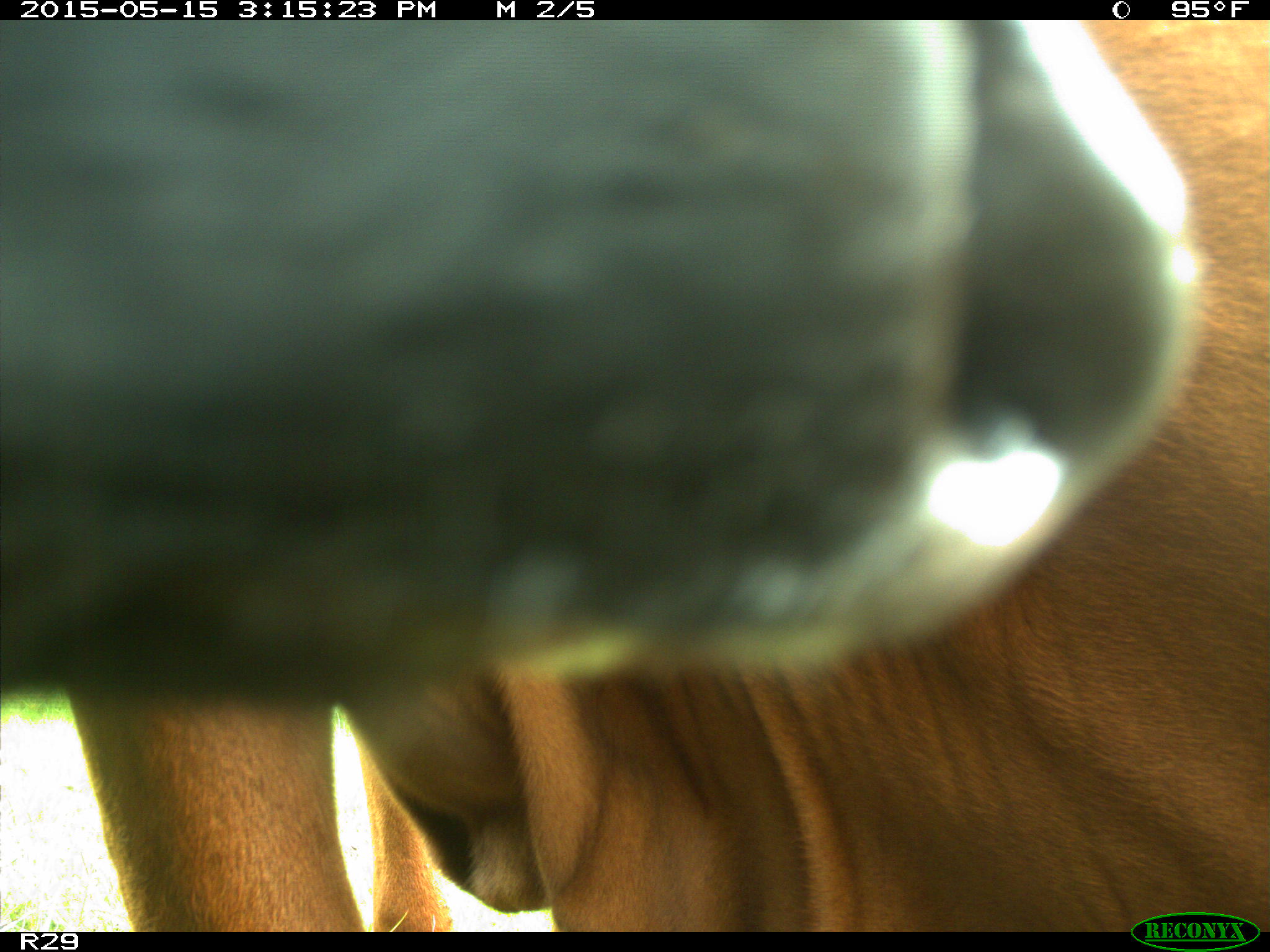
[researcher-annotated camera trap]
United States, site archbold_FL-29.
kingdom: Animalia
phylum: Chordata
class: Mammalia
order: Artiodactyla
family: Bovidae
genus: Bos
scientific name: Bos taurus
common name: domestic cow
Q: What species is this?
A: Bos taurus (domestic cow).